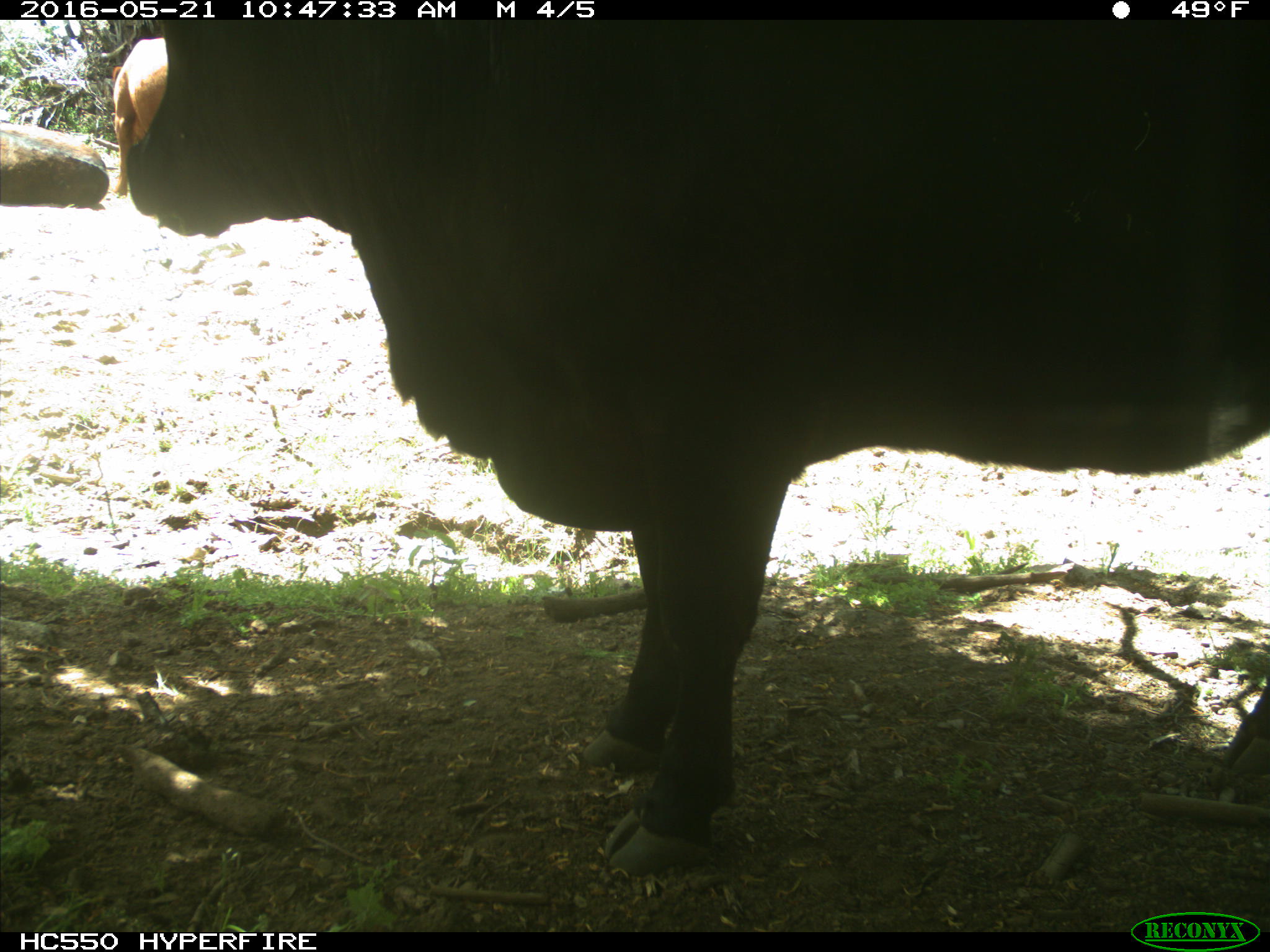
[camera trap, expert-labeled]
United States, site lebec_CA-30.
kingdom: Animalia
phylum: Chordata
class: Mammalia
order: Artiodactyla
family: Bovidae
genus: Bos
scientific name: Bos taurus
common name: domestic cow